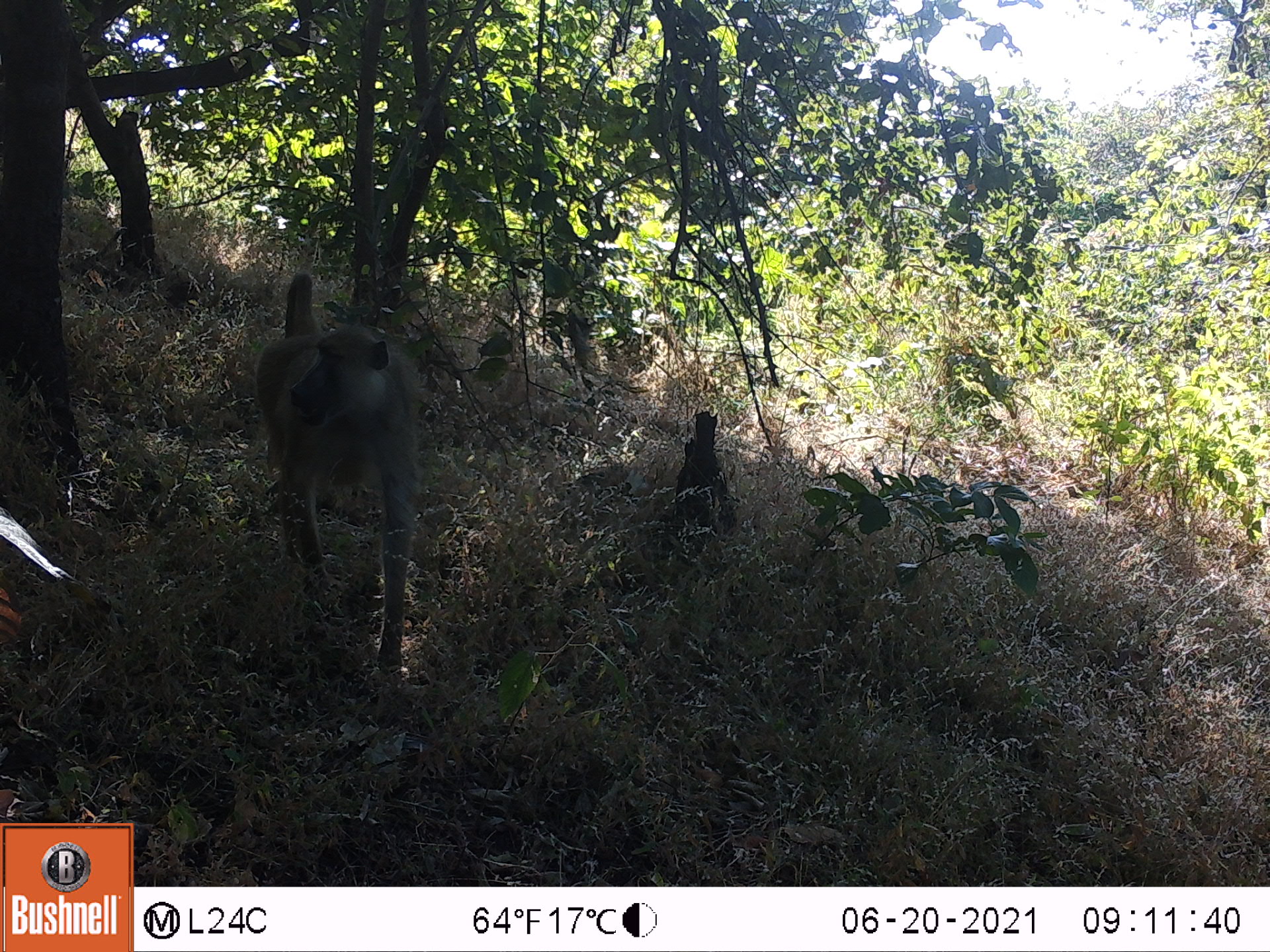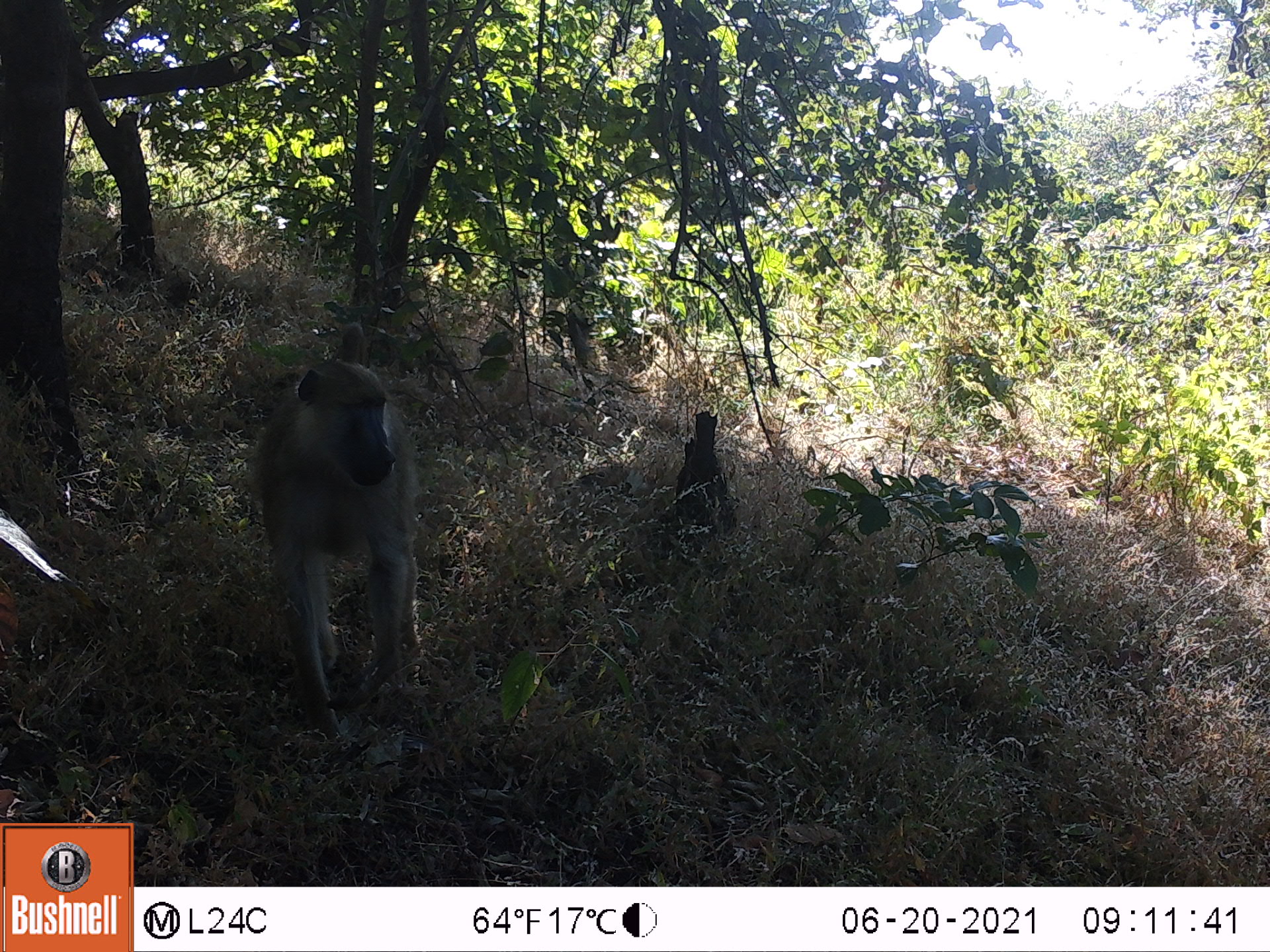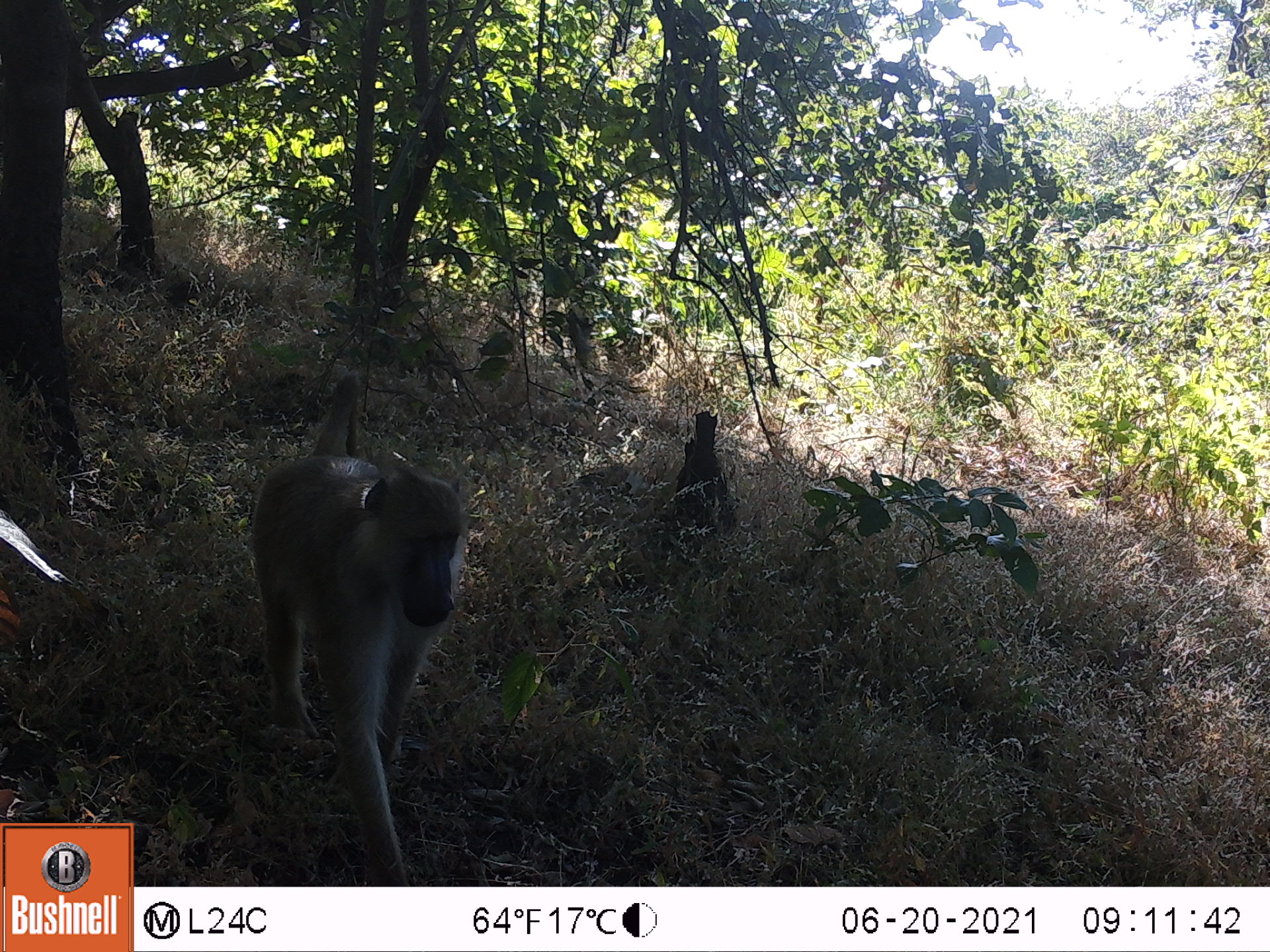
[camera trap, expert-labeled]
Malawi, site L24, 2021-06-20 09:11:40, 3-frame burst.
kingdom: Animalia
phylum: Chordata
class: Mammalia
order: Primates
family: Cercopithecidae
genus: Papio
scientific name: Papio cynocephalus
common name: yellow baboon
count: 1